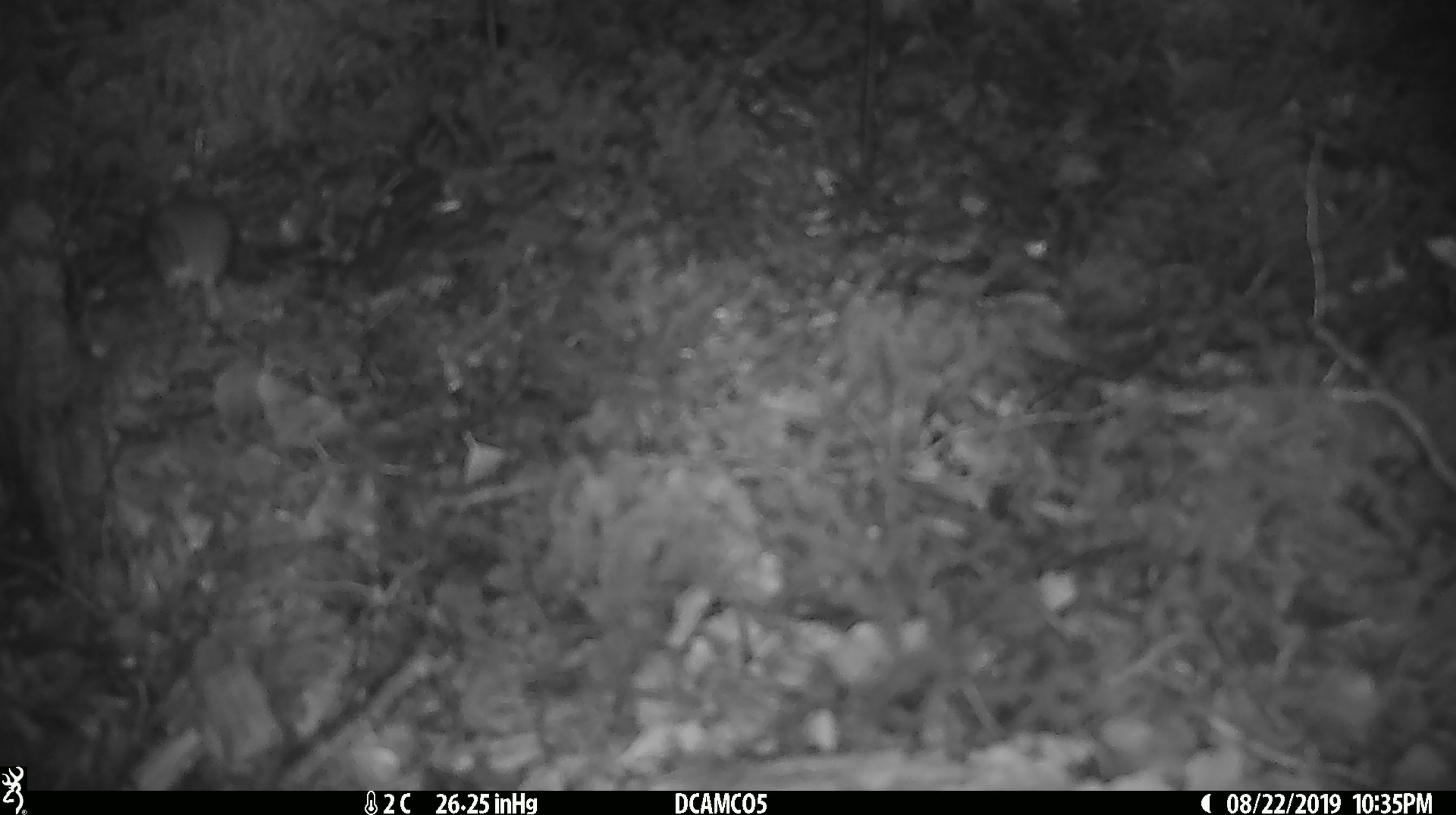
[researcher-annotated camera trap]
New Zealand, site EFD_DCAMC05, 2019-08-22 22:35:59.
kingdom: Animalia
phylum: Chordata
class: Mammalia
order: Rodentia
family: Muridae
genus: Mus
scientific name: Mus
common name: mouse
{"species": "mouse (Mus)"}